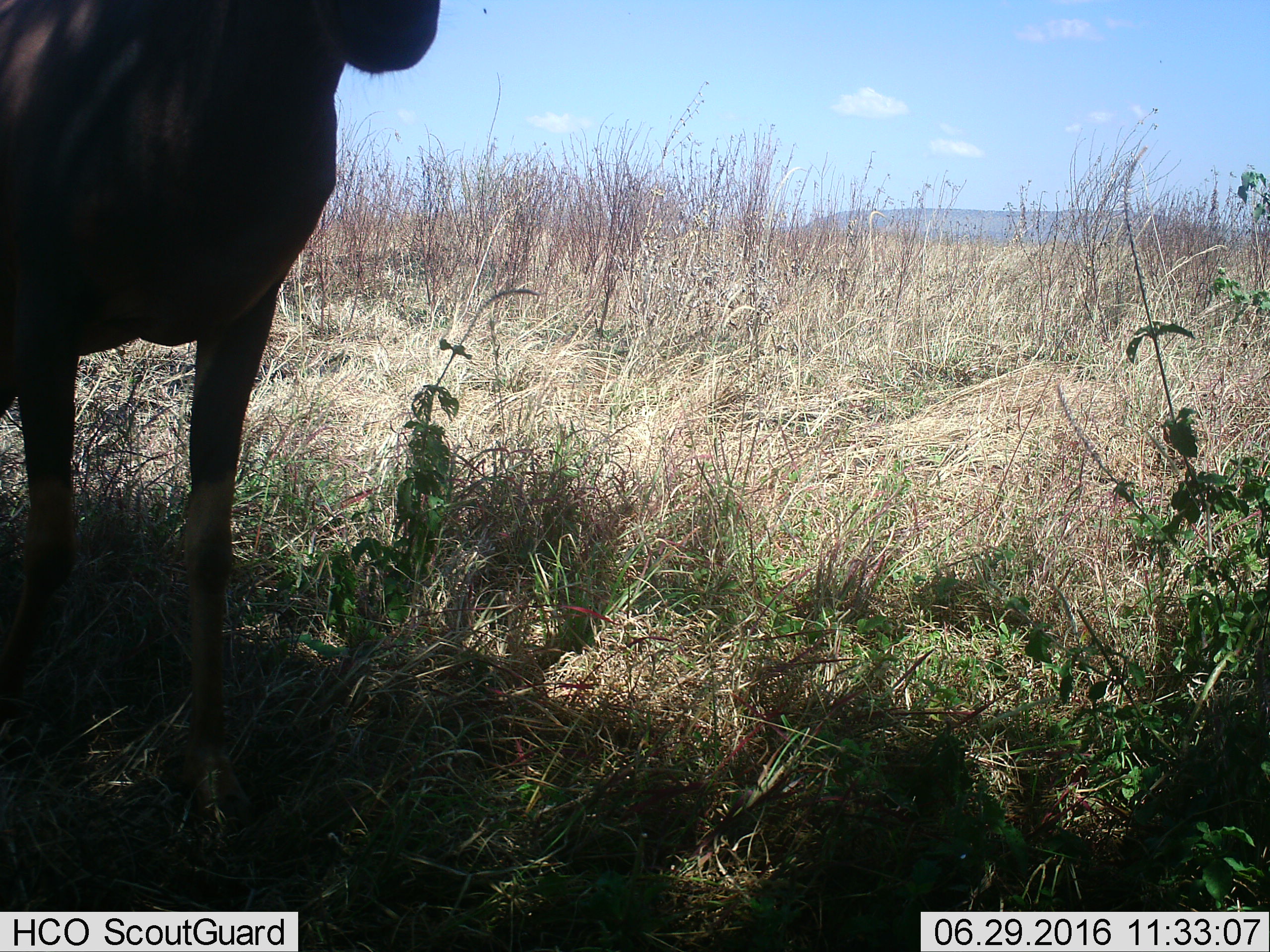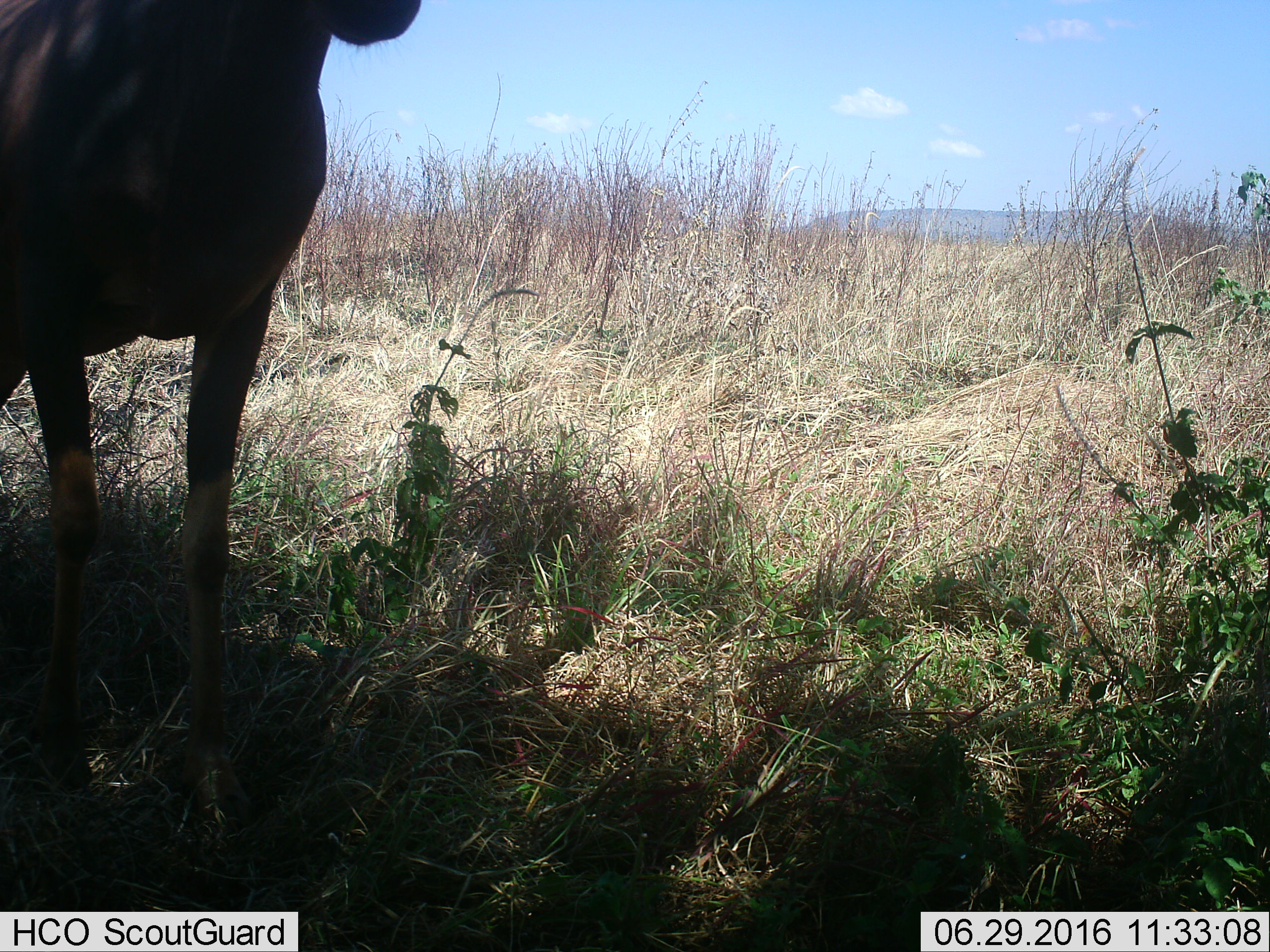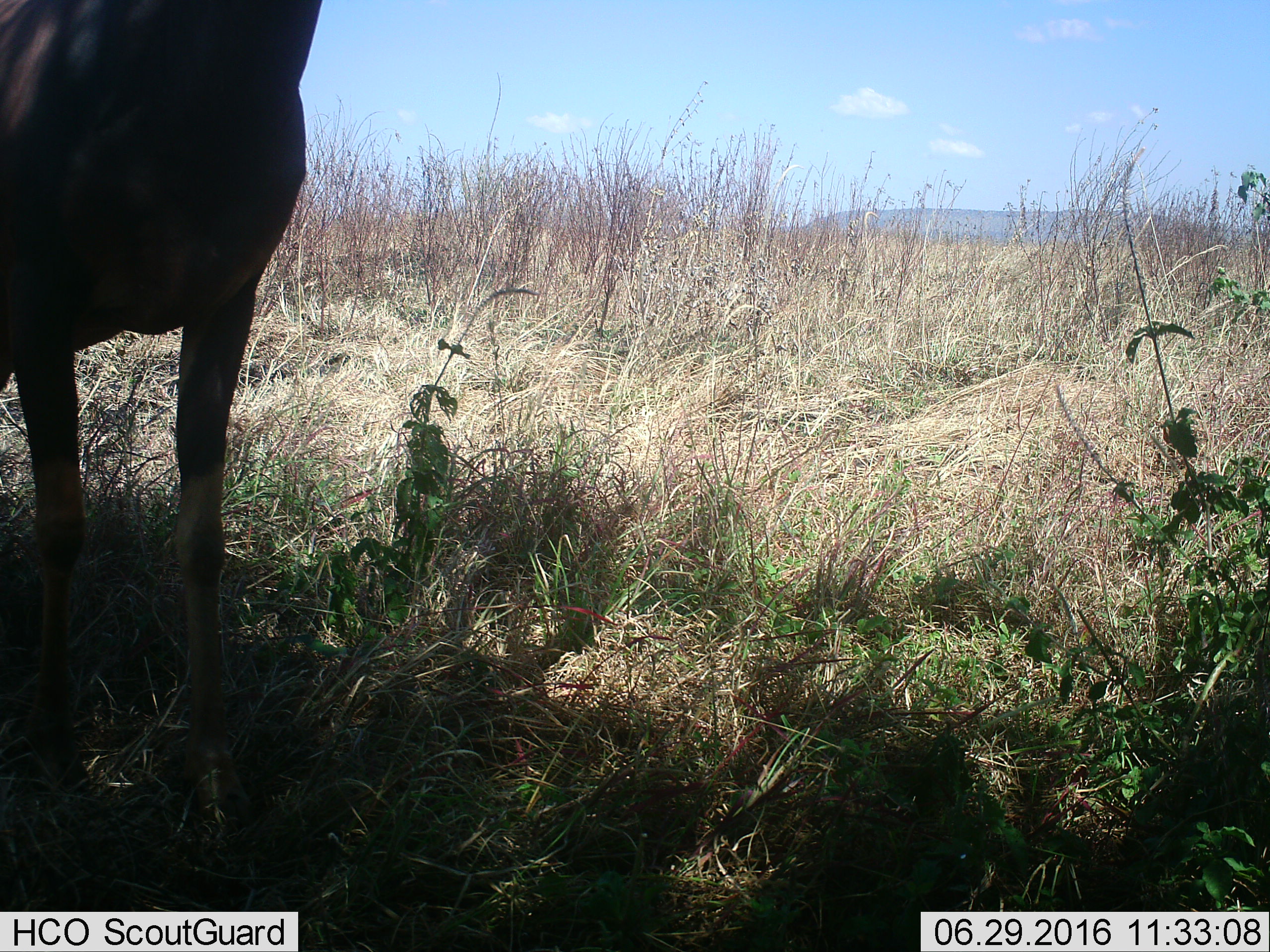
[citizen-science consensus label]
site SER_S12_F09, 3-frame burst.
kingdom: Animalia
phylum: Chordata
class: Mammalia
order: Artiodactyla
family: Bovidae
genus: Damaliscus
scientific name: Damaliscus lunatus jimela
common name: topi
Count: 1.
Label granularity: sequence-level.